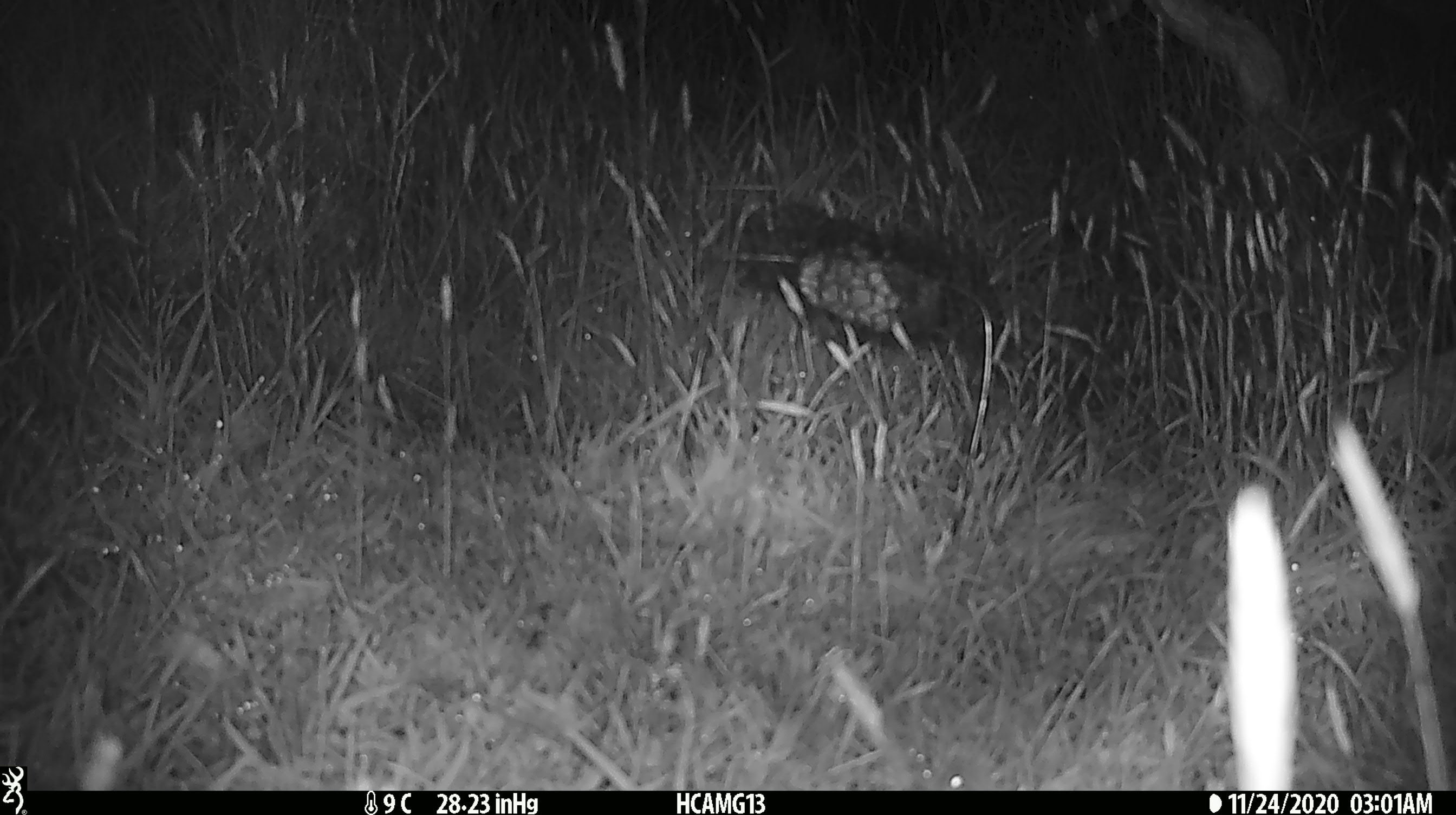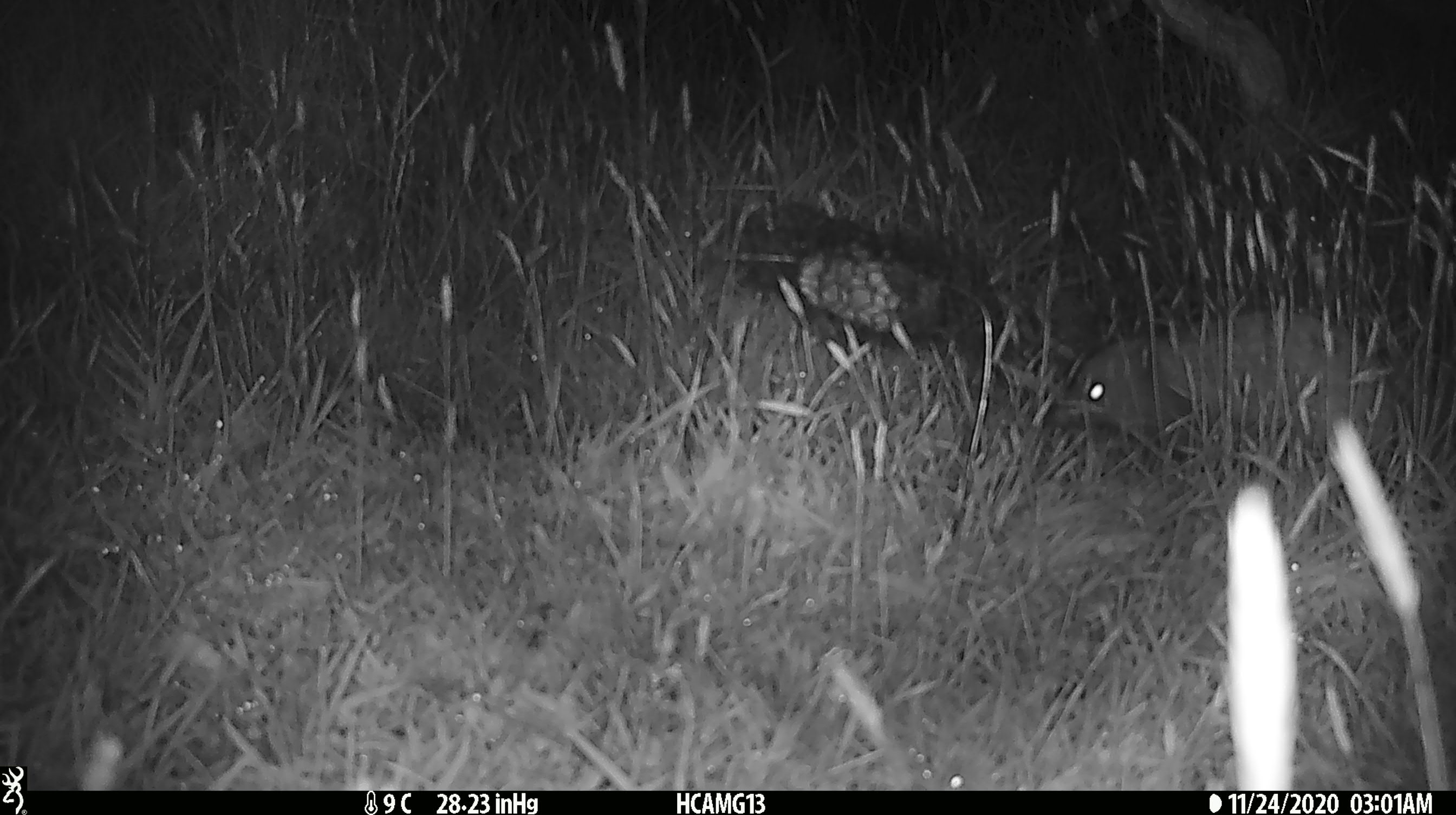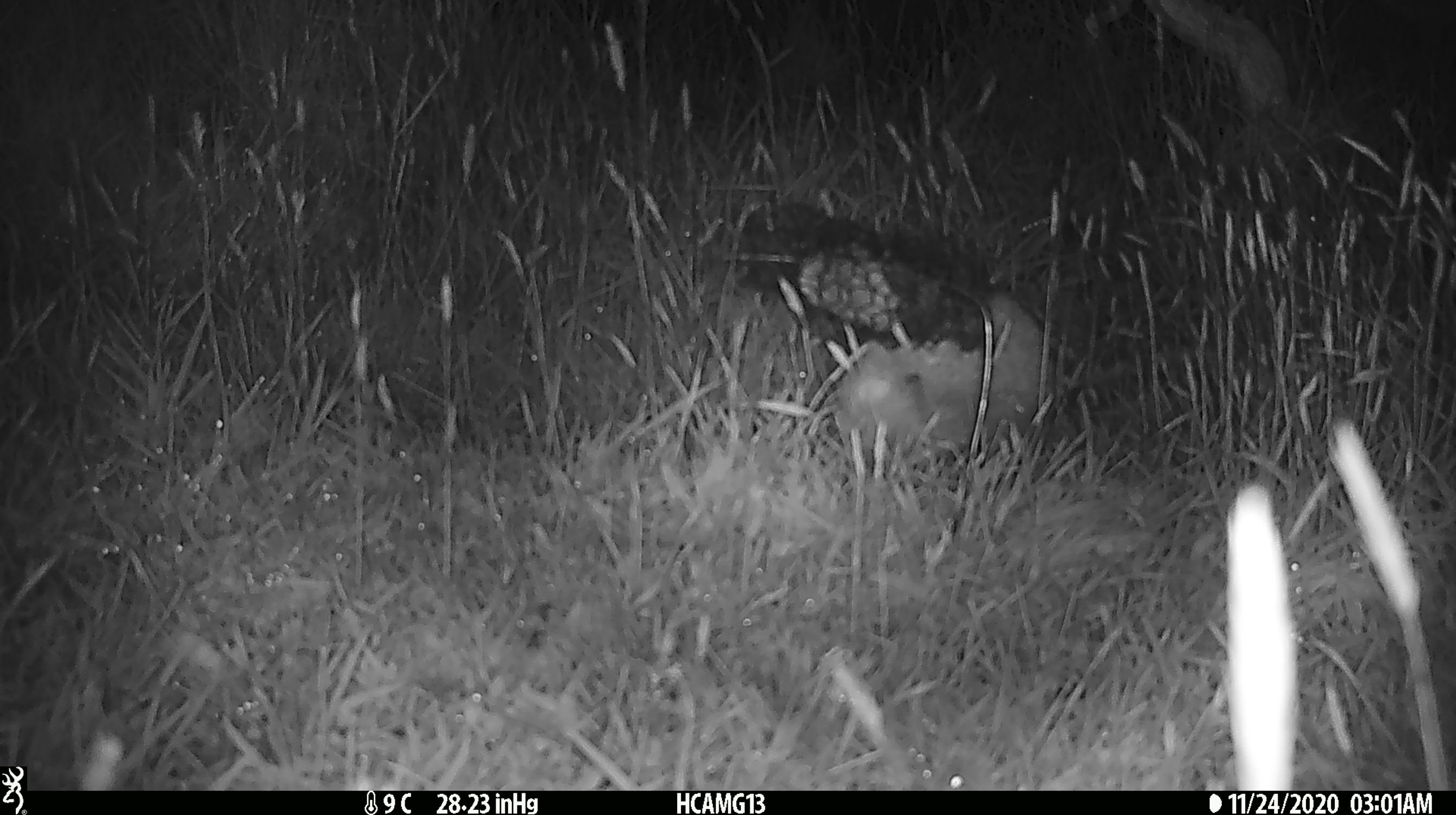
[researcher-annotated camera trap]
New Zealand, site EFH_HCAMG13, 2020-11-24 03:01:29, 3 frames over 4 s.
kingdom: Animalia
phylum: Chordata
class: Mammalia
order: Eulipotyphla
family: Erinaceidae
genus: Erinaceus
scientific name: Erinaceus europaeus europaeus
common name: european hedgehog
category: hedgehog